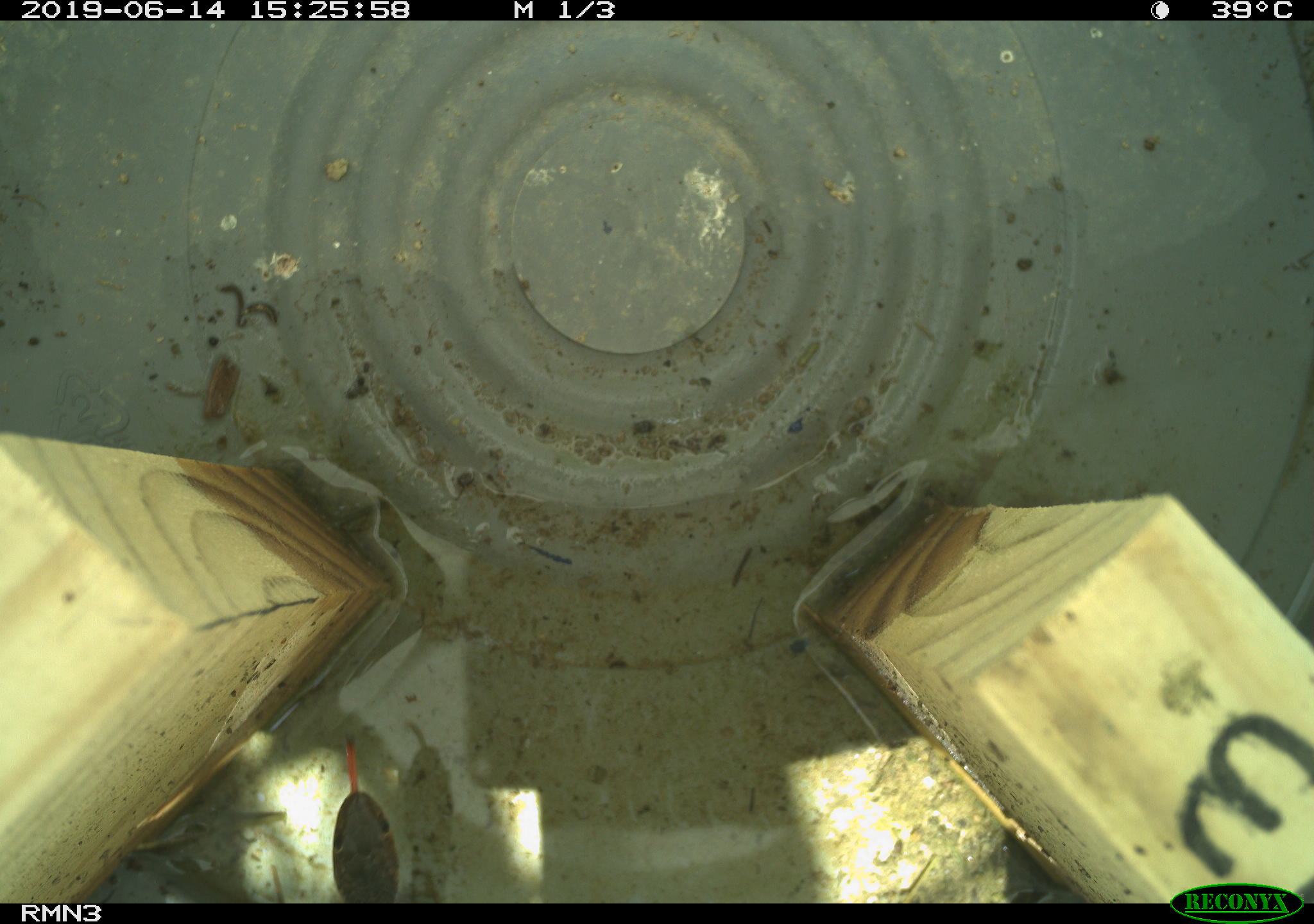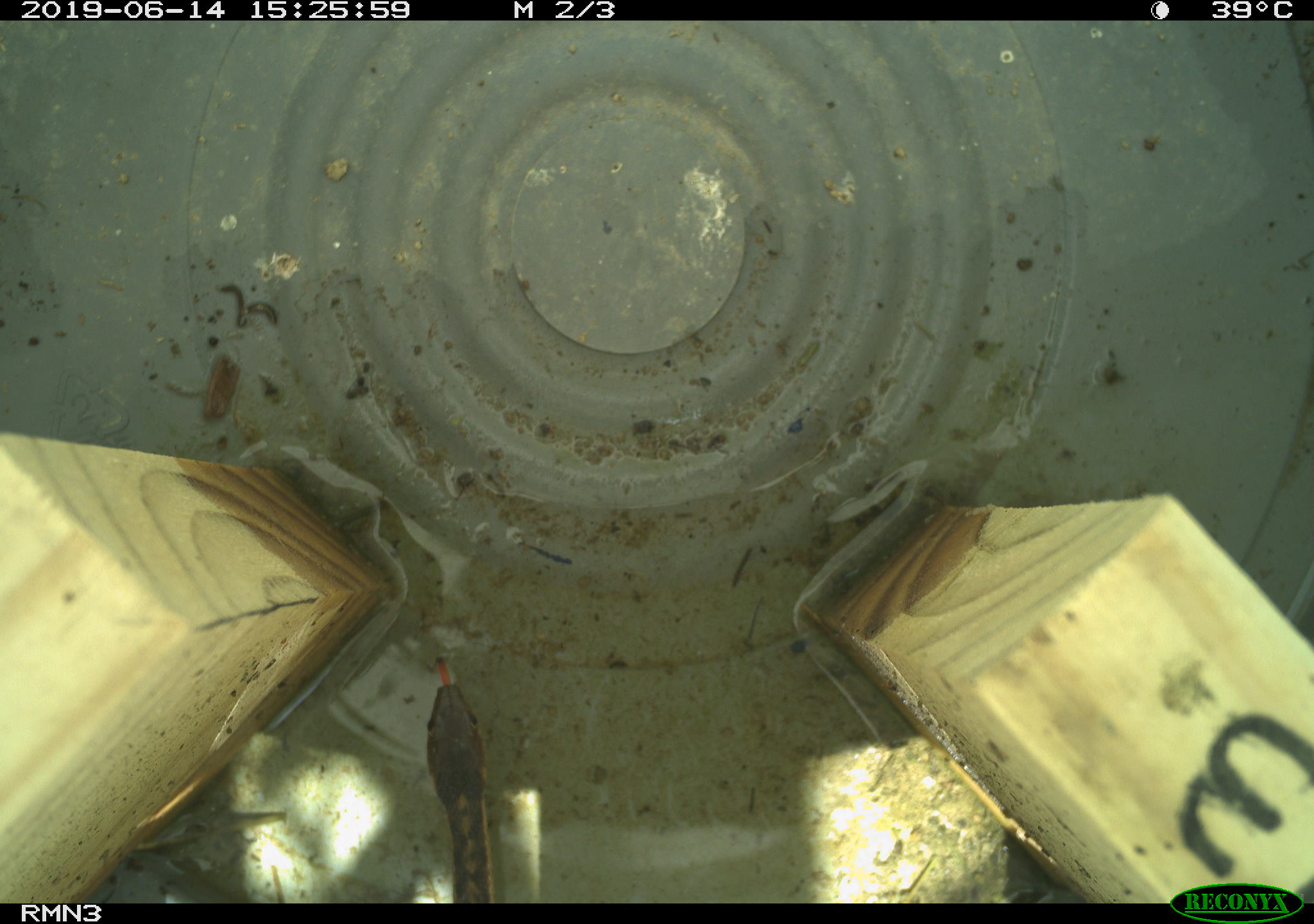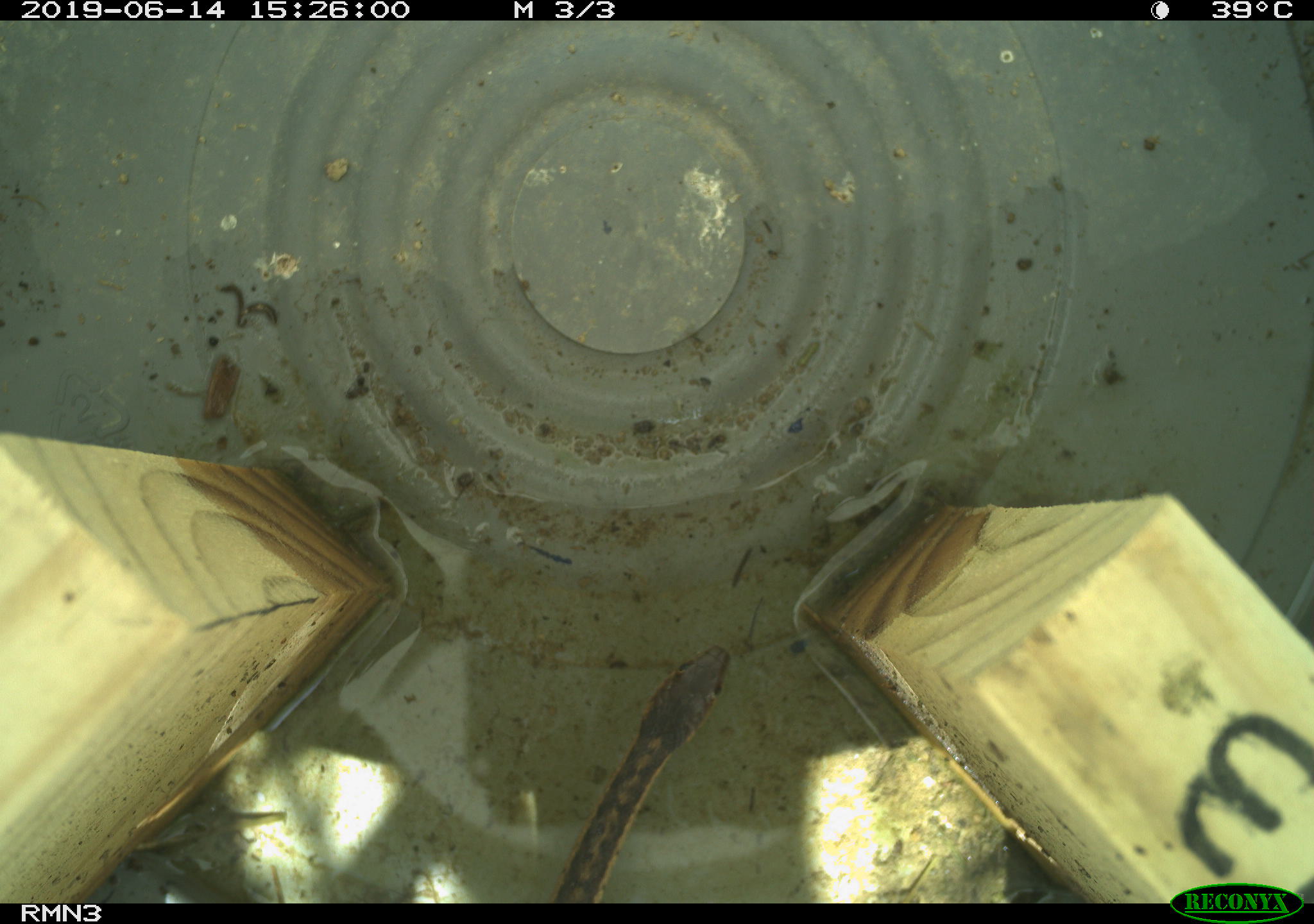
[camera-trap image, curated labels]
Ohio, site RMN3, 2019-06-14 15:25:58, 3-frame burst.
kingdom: Animalia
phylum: Chordata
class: Reptilia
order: Squamata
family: Colubridae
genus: Thamnophis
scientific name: Thamnophis sirtalis sirtalis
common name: eastern gartersnake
Eastern gartersnake (Thamnophis sirtalis sirtalis).